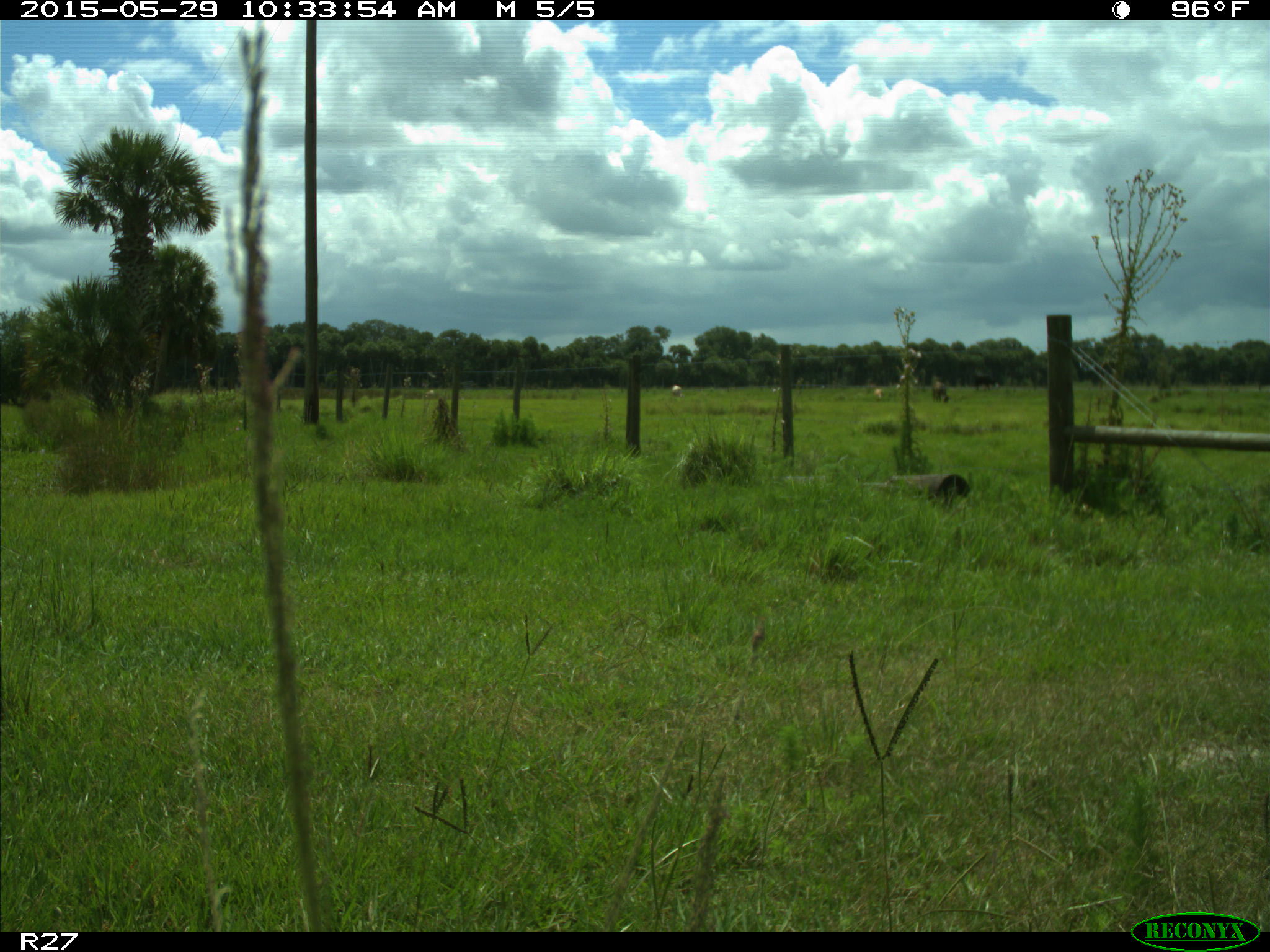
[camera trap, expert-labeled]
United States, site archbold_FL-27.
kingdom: Animalia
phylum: Chordata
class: Mammalia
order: Artiodactyla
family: Bovidae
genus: Bos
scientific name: Bos taurus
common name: domestic cow